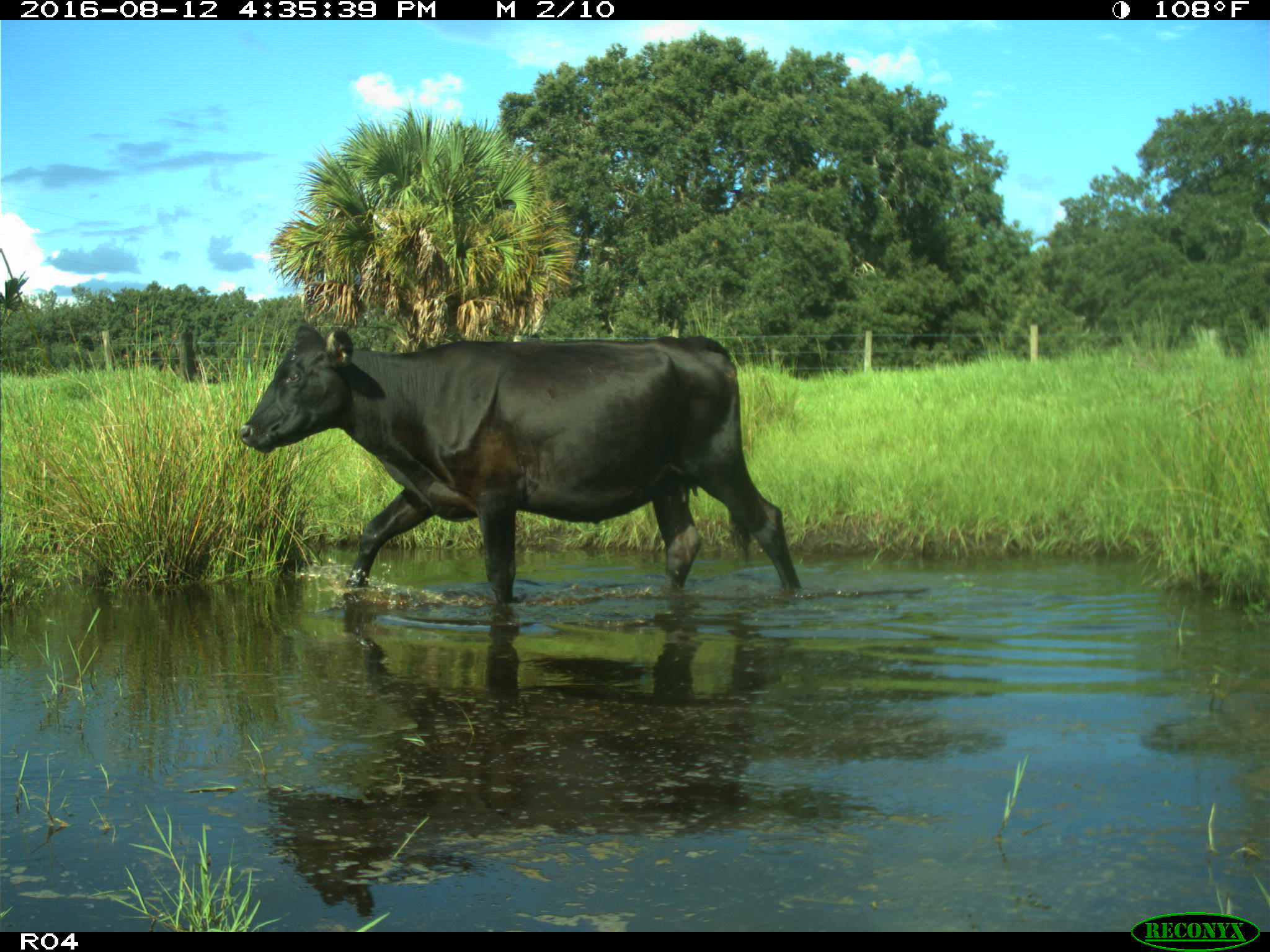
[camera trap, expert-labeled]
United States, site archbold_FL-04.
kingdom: Animalia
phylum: Chordata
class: Mammalia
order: Artiodactyla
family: Bovidae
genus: Bos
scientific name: Bos taurus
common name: domestic cow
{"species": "Bos taurus (domestic cow)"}